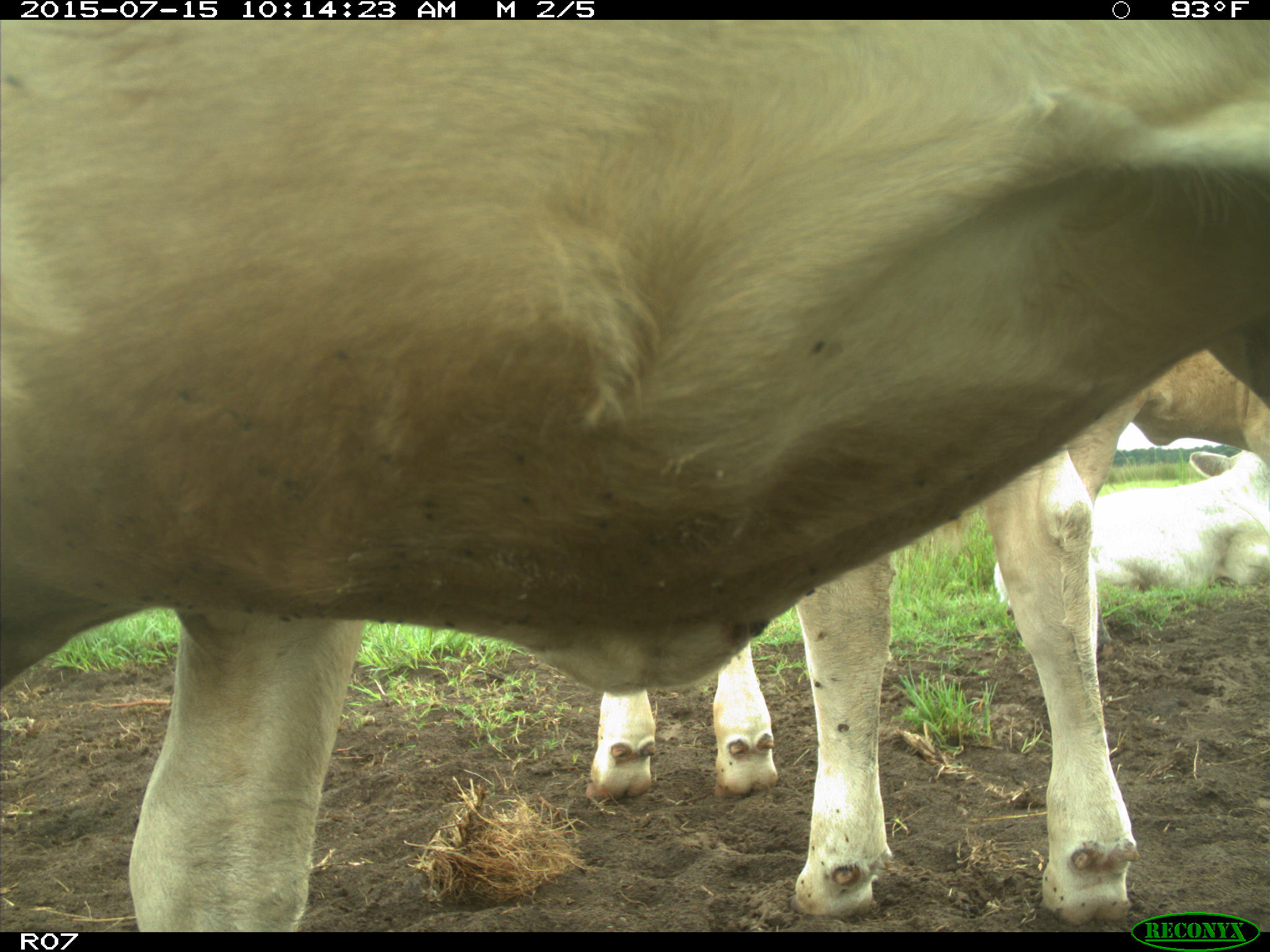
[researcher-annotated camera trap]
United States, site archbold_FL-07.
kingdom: Animalia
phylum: Chordata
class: Mammalia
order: Artiodactyla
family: Bovidae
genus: Bos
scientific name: Bos taurus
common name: domestic cow